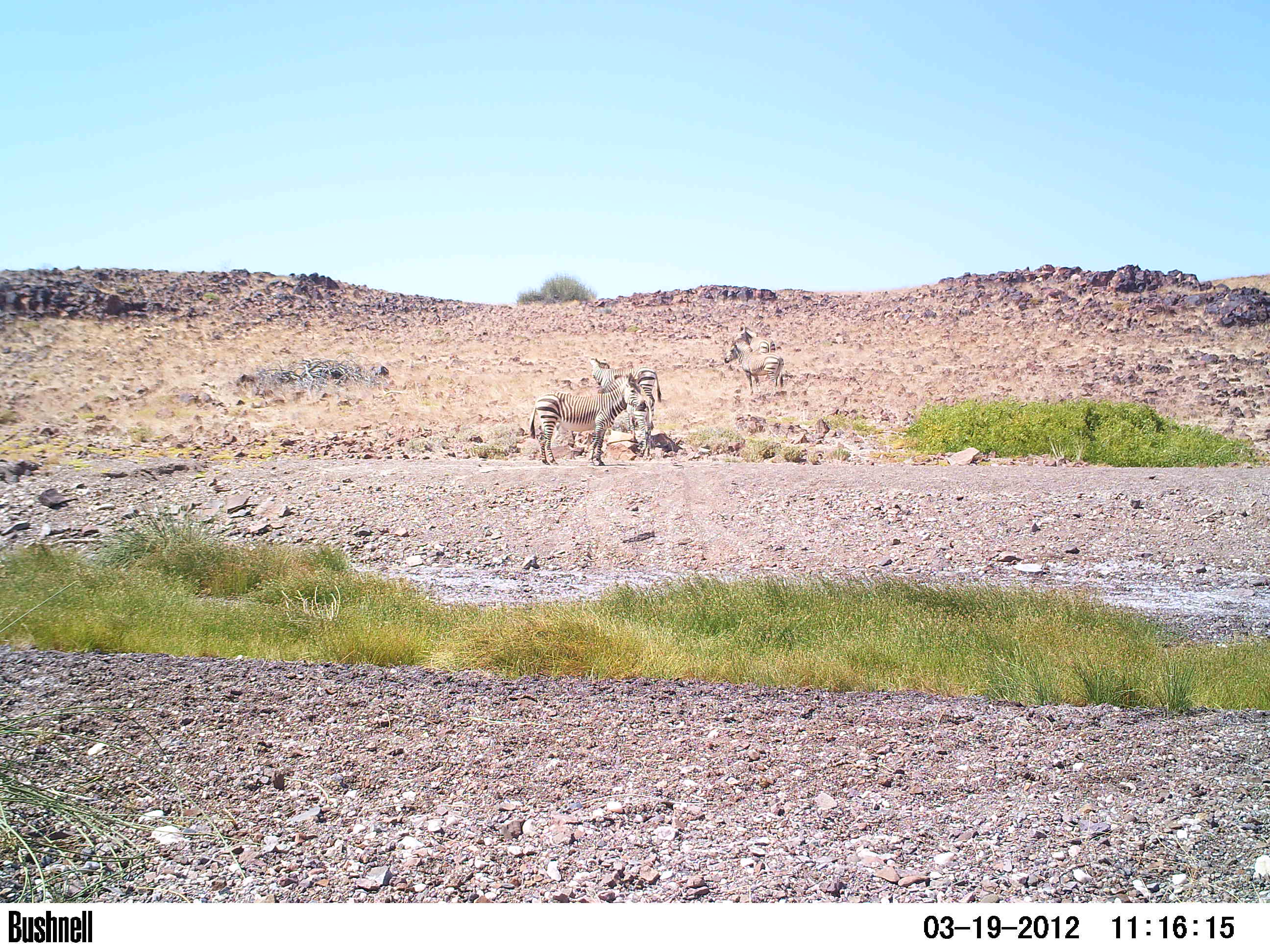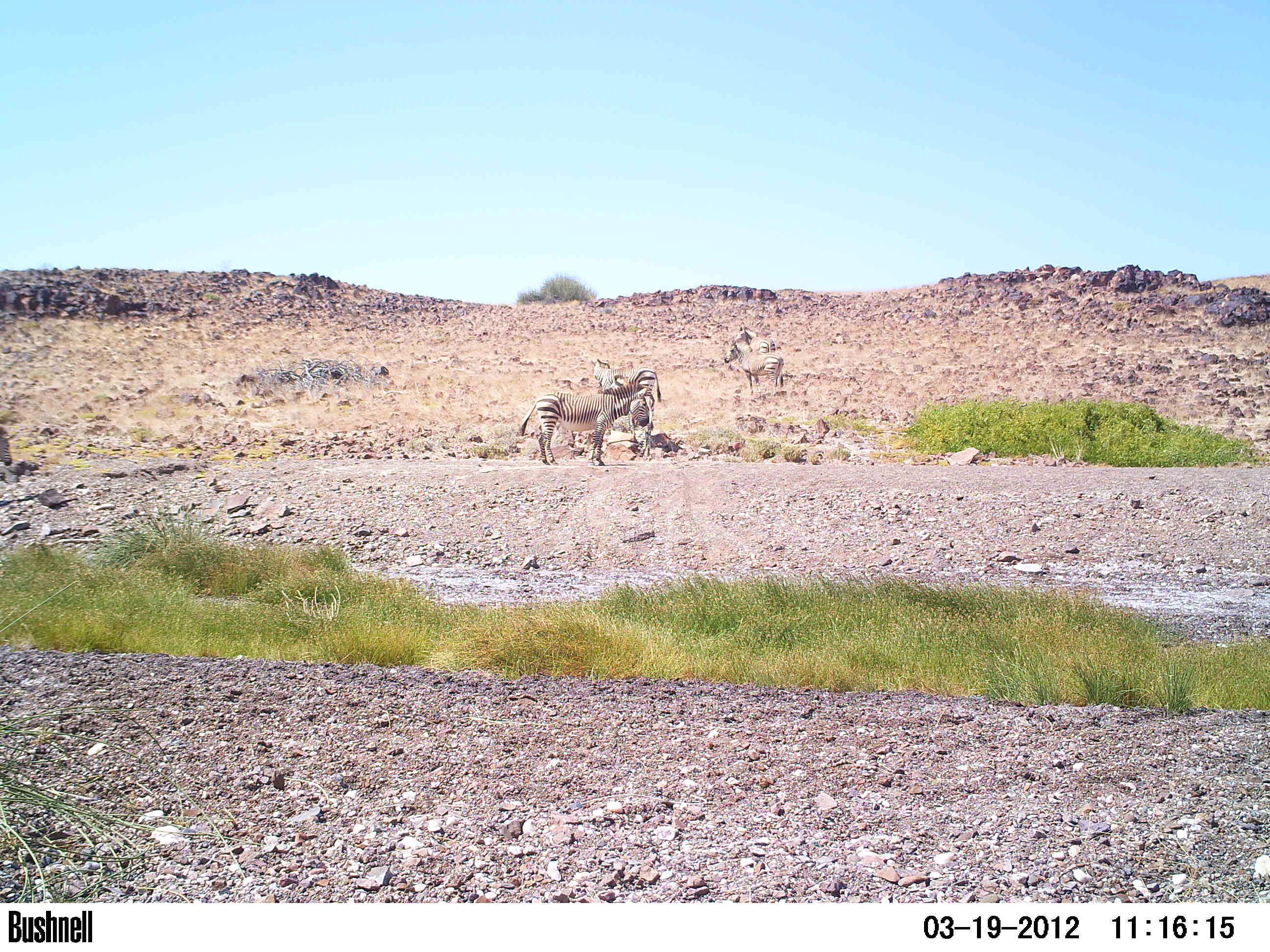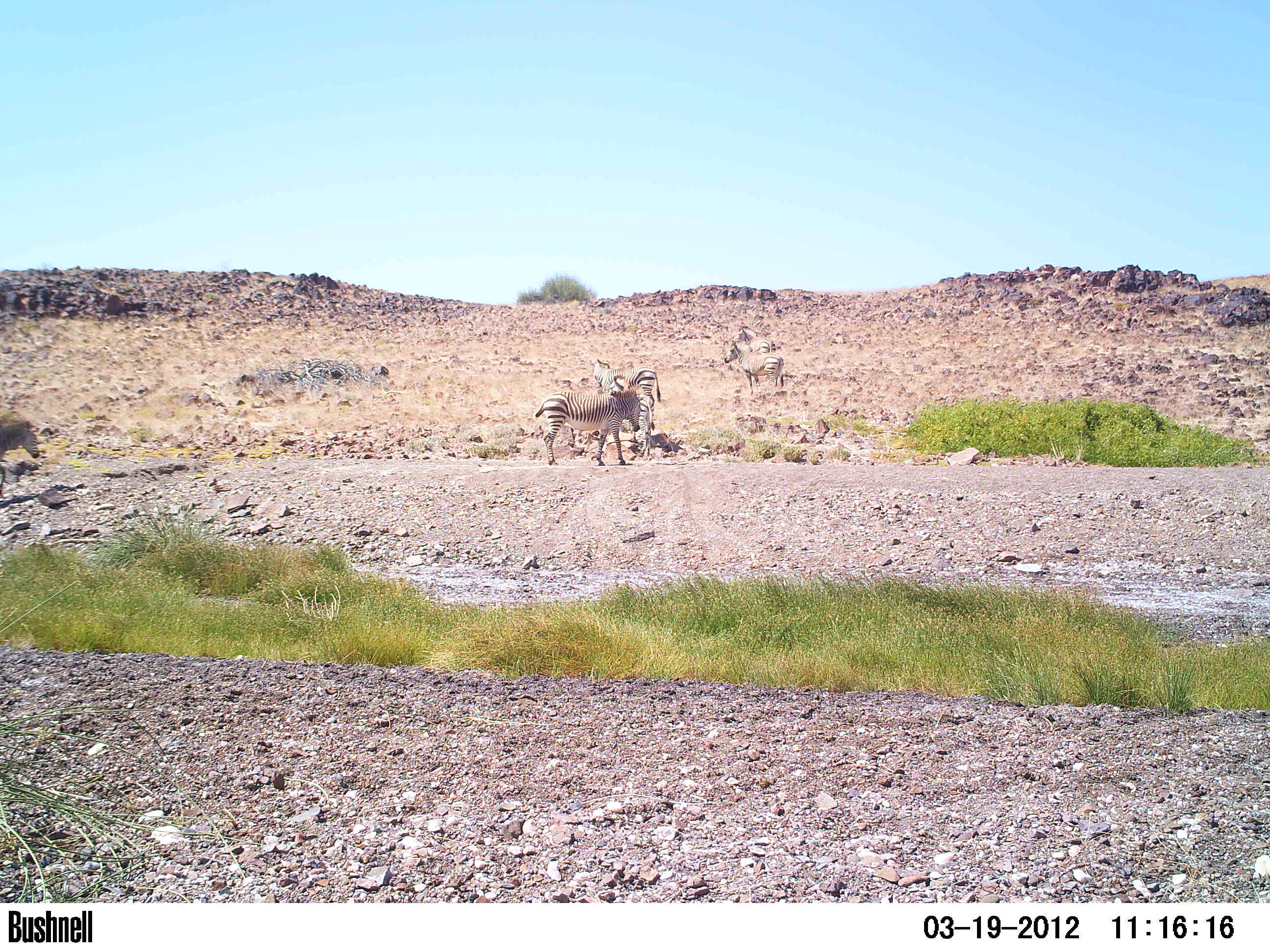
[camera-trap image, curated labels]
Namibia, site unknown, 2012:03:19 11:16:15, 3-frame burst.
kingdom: Animalia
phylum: Chordata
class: Mammalia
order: Perissodactyla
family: Equidae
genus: Equus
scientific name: Equus zebra hartmannae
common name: hartmann's mountain zebra